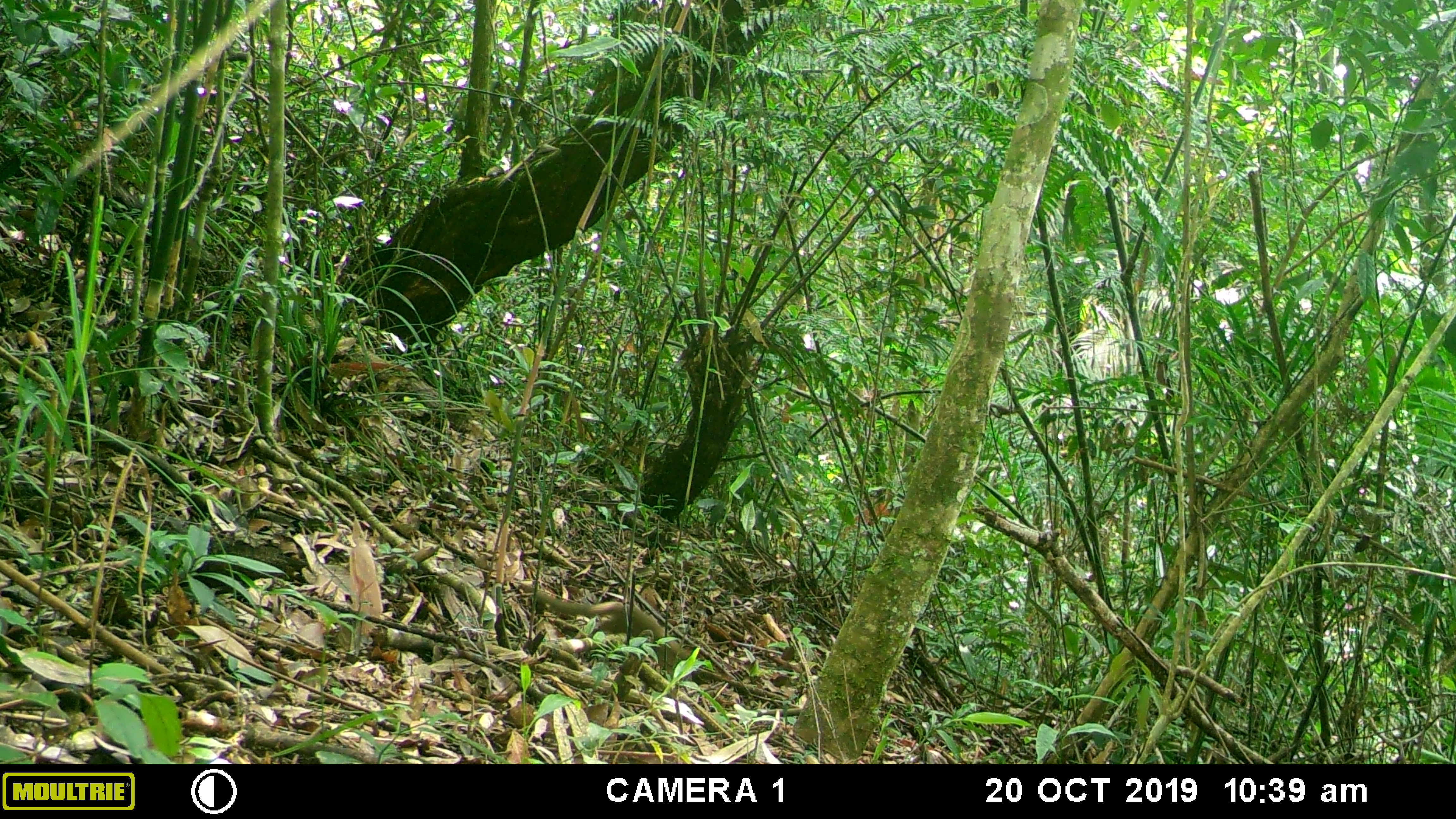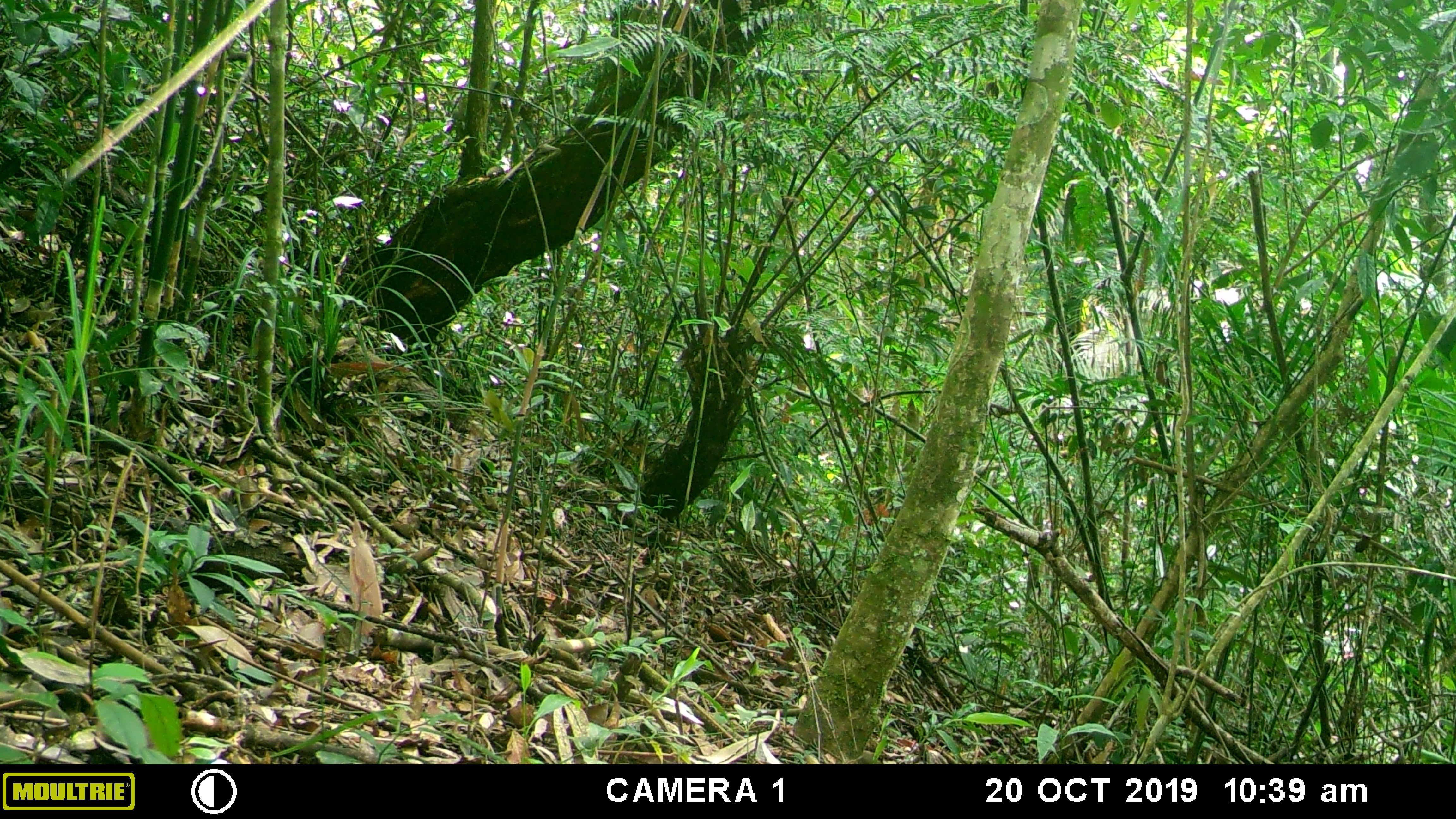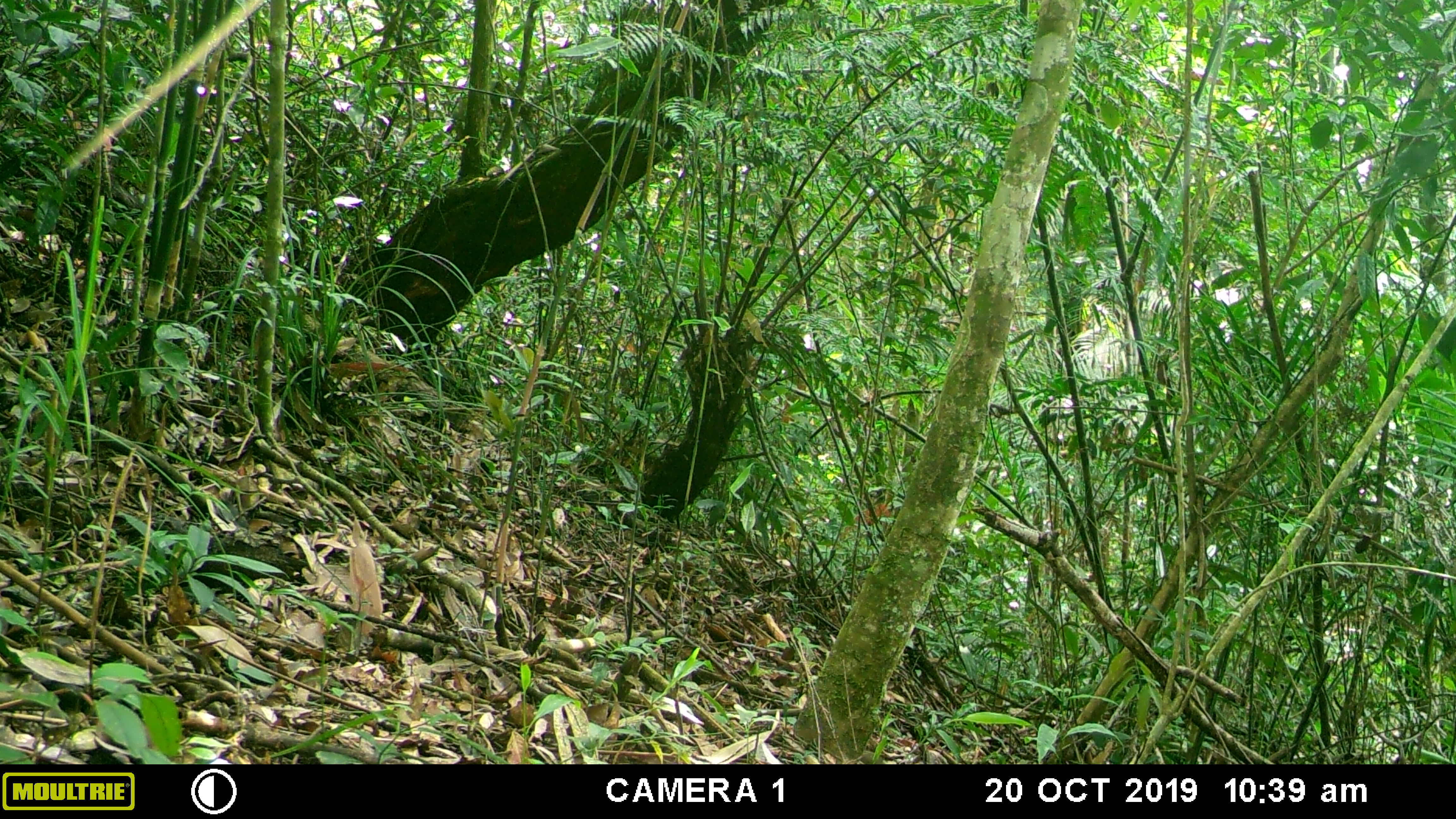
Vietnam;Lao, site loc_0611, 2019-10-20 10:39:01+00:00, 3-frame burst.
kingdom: Animalia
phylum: Chordata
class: Mammalia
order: Scandentia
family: Tupaiidae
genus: Tupaia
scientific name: Tupaia belangeri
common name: northern treeshrew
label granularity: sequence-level